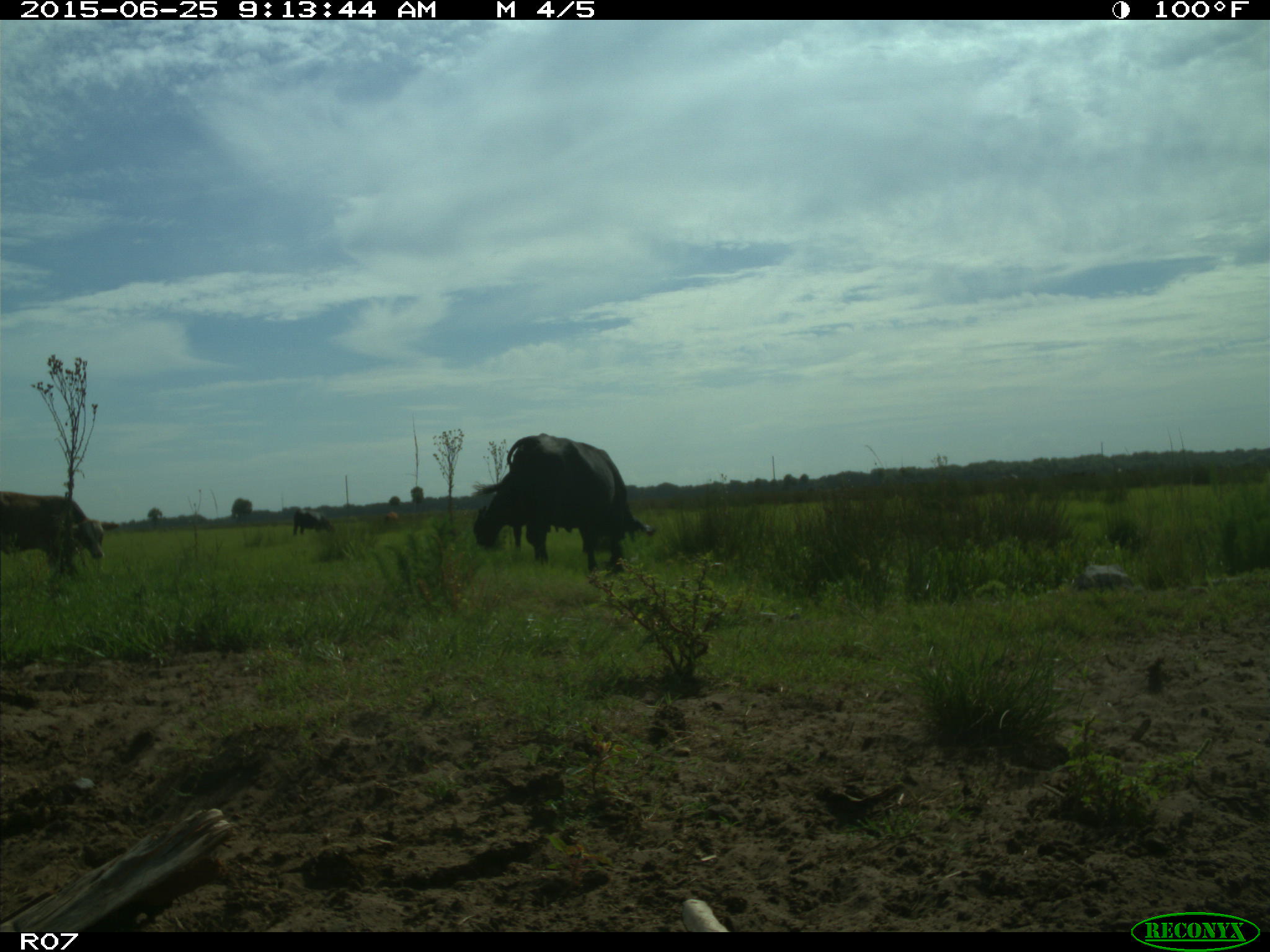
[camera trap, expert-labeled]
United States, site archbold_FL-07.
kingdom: Animalia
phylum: Chordata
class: Mammalia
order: Artiodactyla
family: Bovidae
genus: Bos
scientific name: Bos taurus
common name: domestic cow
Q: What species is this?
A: Bos taurus (domestic cow).